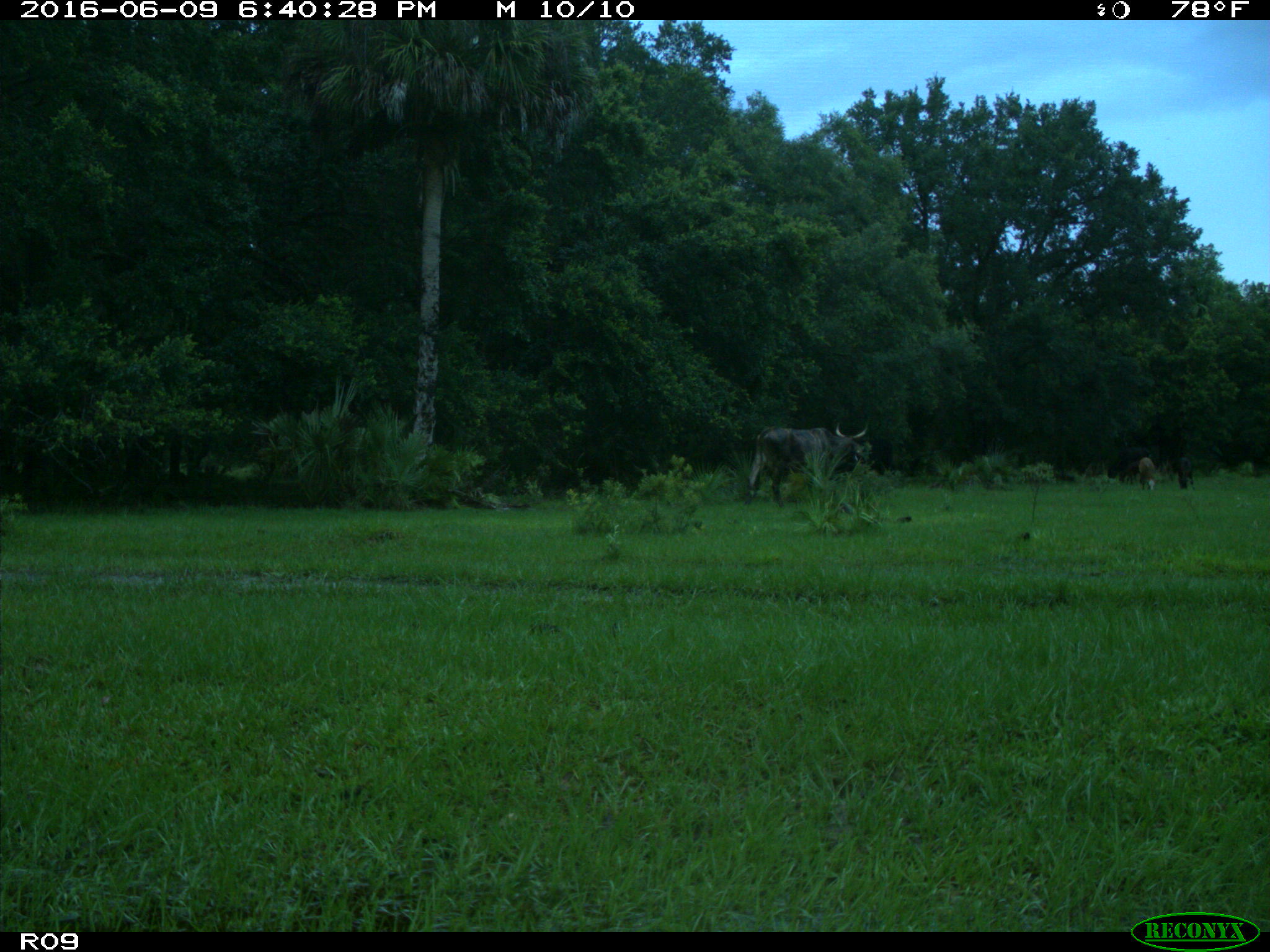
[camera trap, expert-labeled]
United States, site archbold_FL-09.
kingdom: Animalia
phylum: Chordata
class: Mammalia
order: Artiodactyla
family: Bovidae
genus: Bos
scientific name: Bos taurus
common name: domestic cow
Bos taurus (domestic cow).